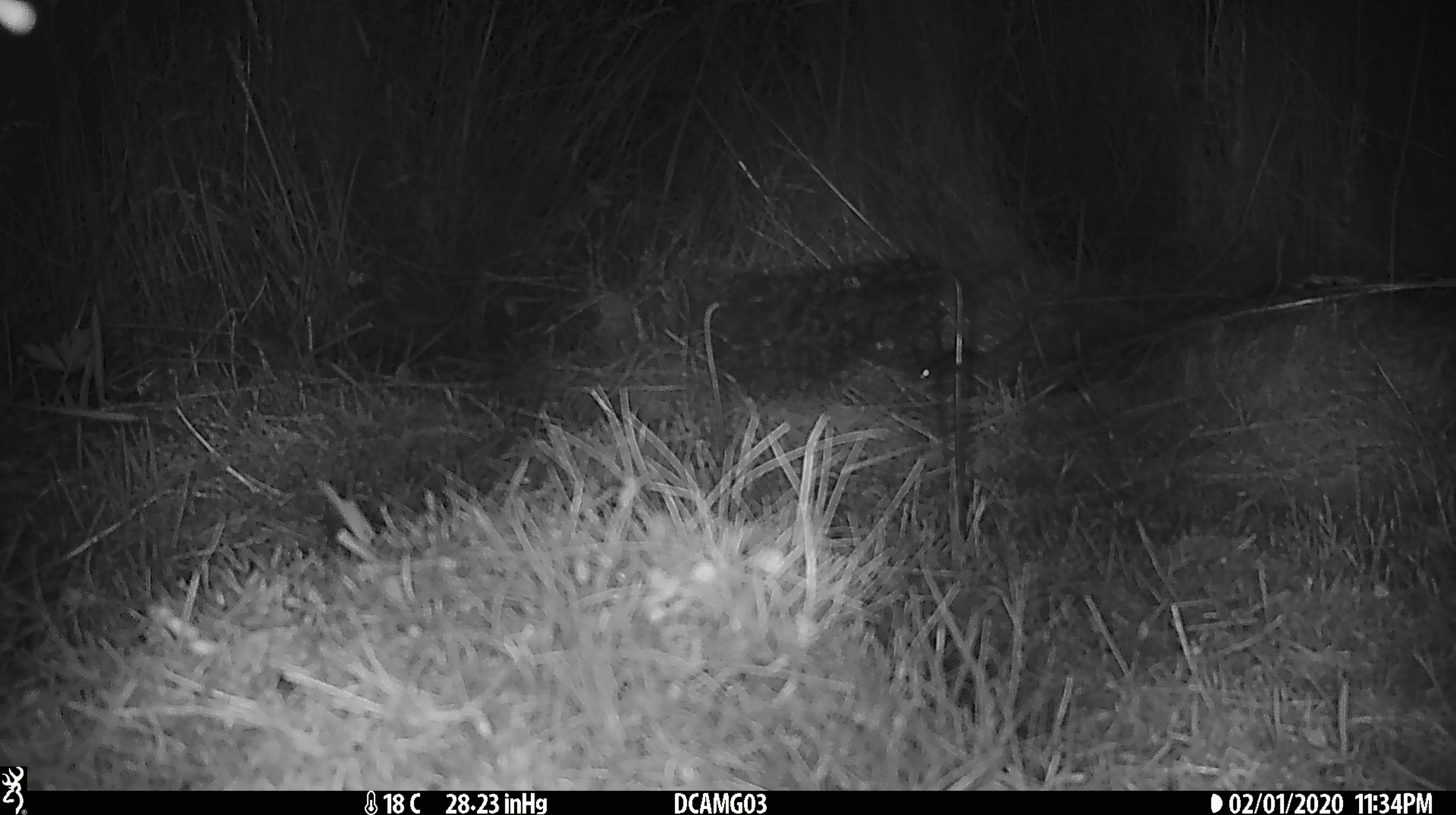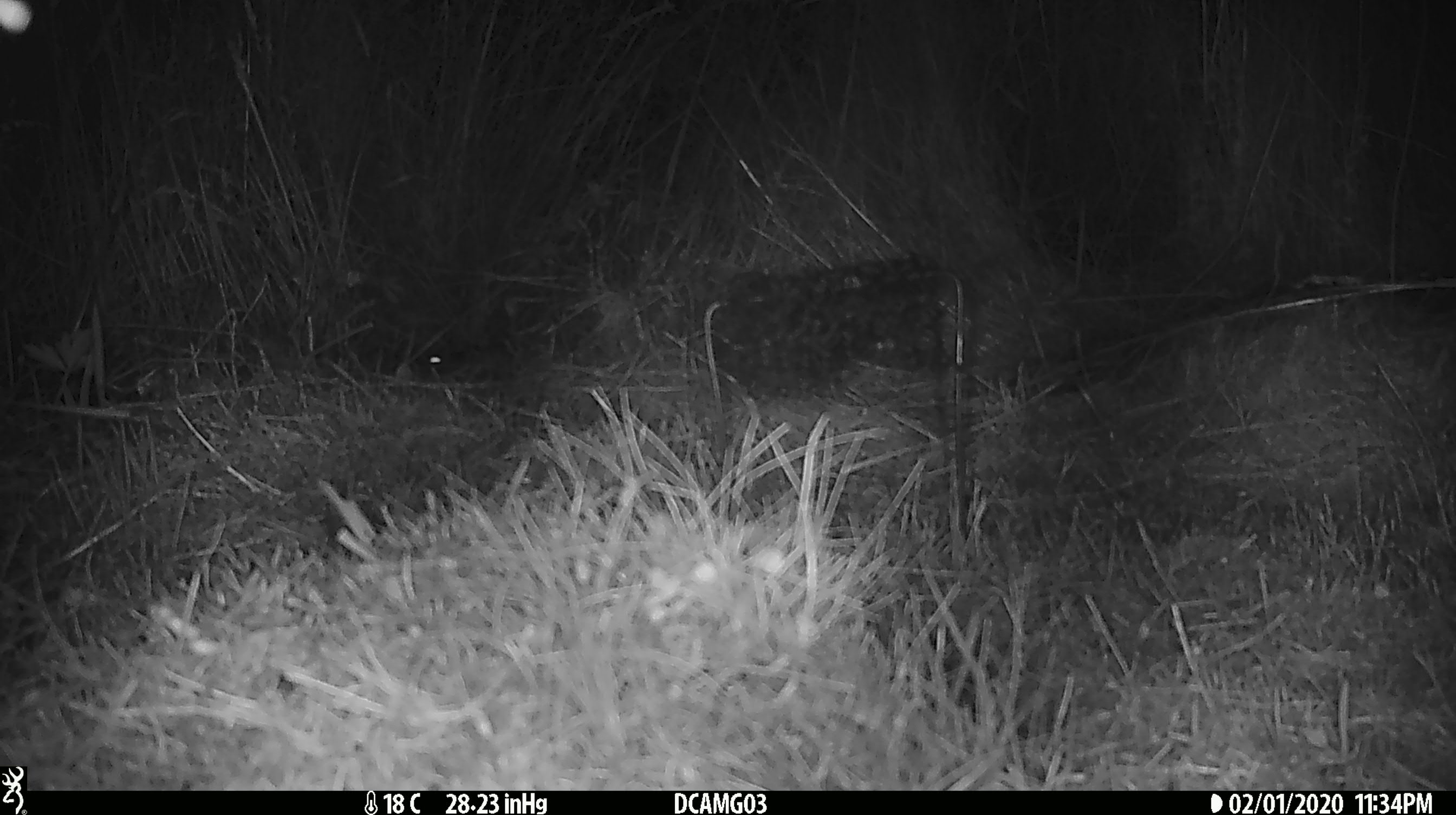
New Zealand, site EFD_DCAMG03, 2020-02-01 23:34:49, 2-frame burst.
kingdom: Animalia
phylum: Chordata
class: Mammalia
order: Rodentia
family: Muridae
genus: Mus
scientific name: Mus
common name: mouse